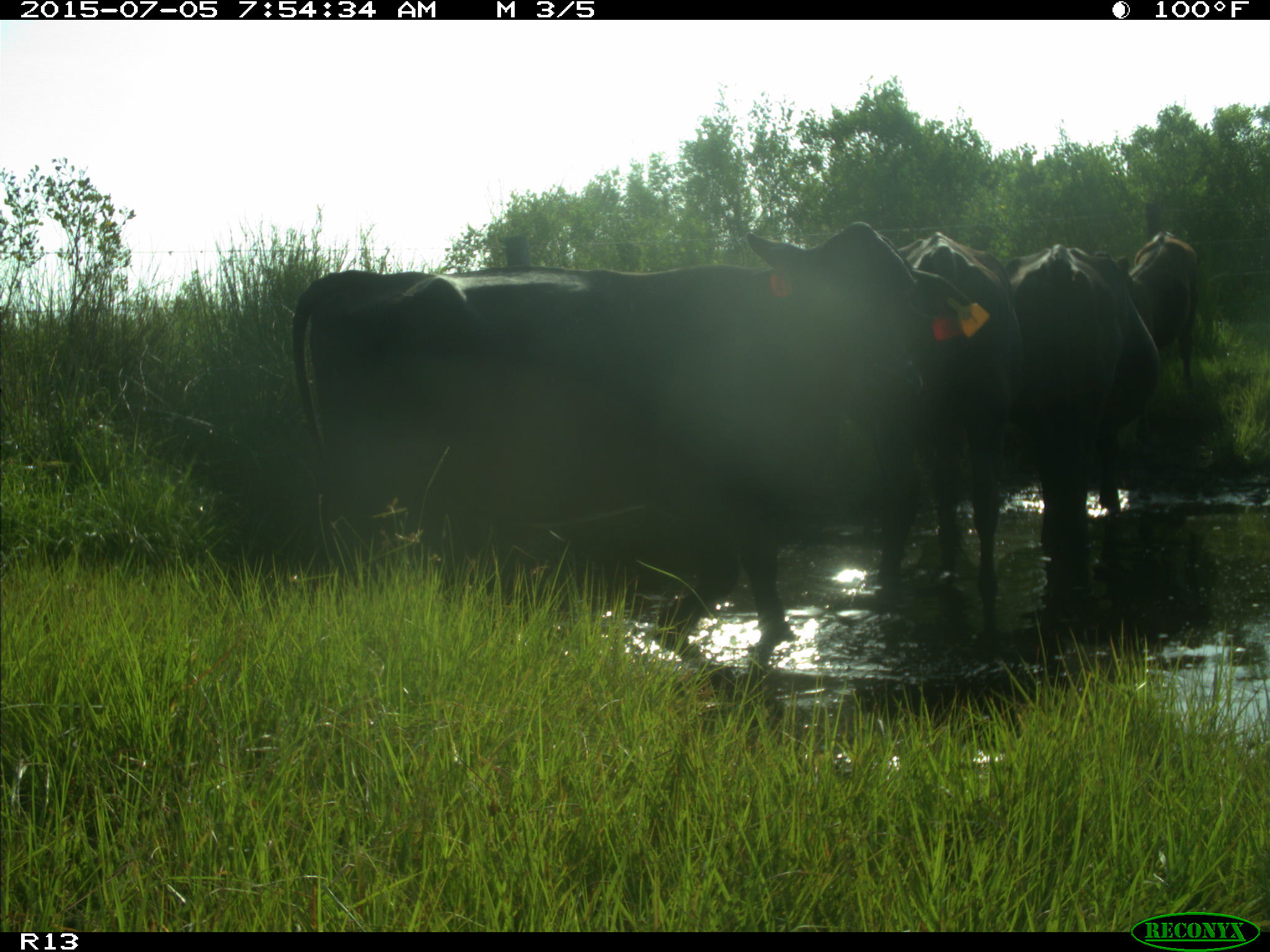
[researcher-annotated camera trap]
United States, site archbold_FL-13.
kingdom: Animalia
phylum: Chordata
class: Mammalia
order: Artiodactyla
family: Bovidae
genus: Bos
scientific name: Bos taurus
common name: domestic cow